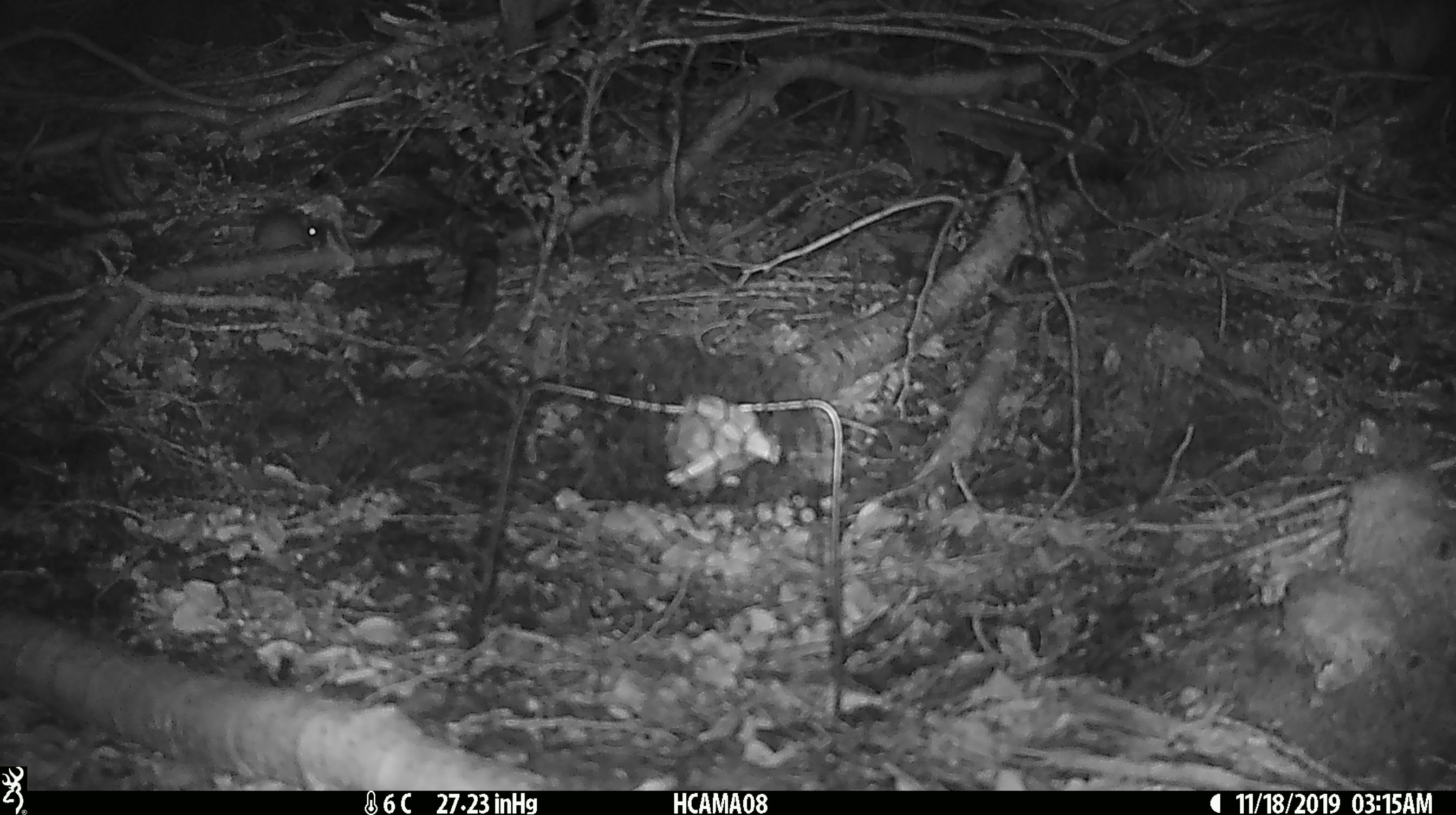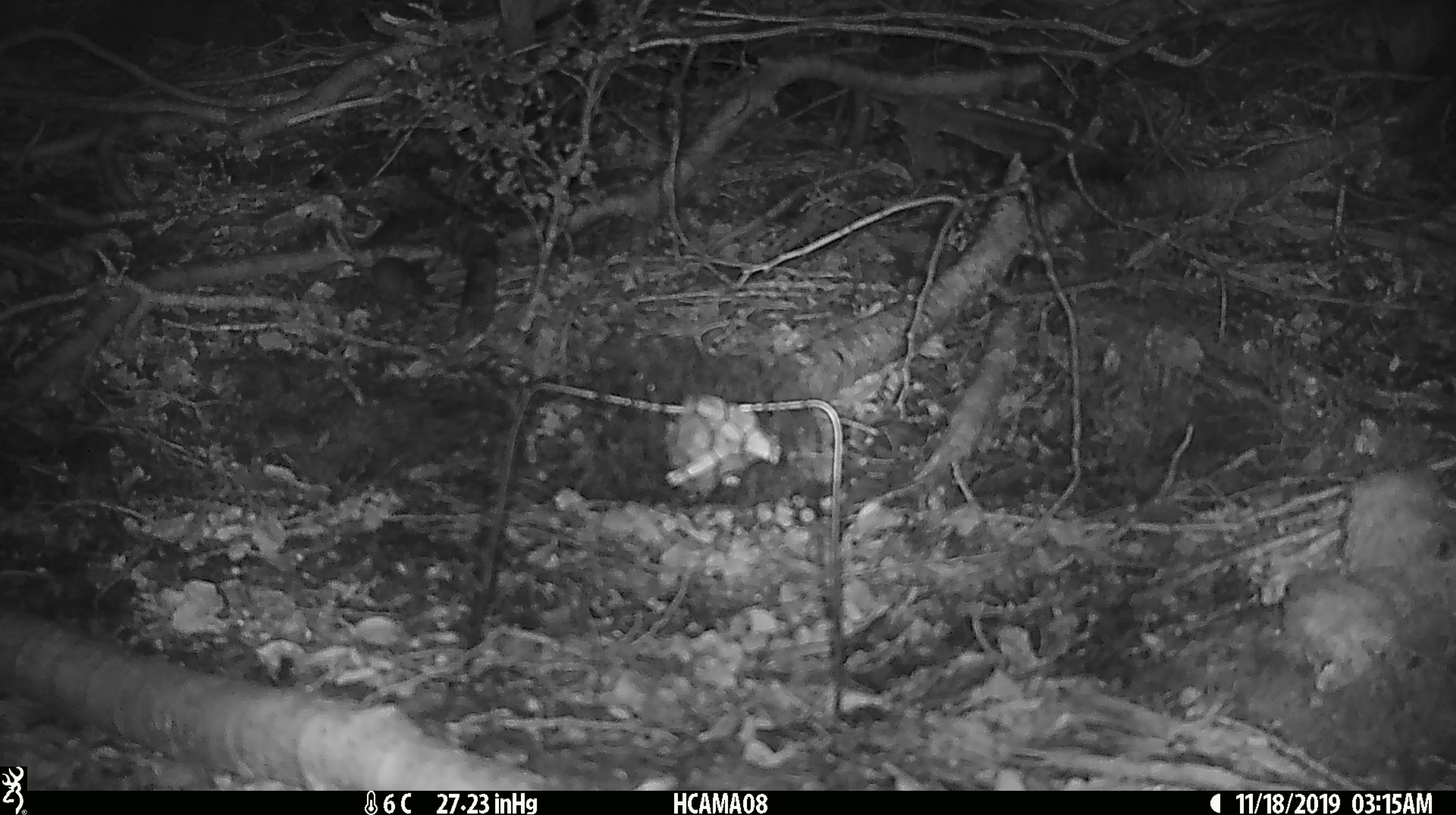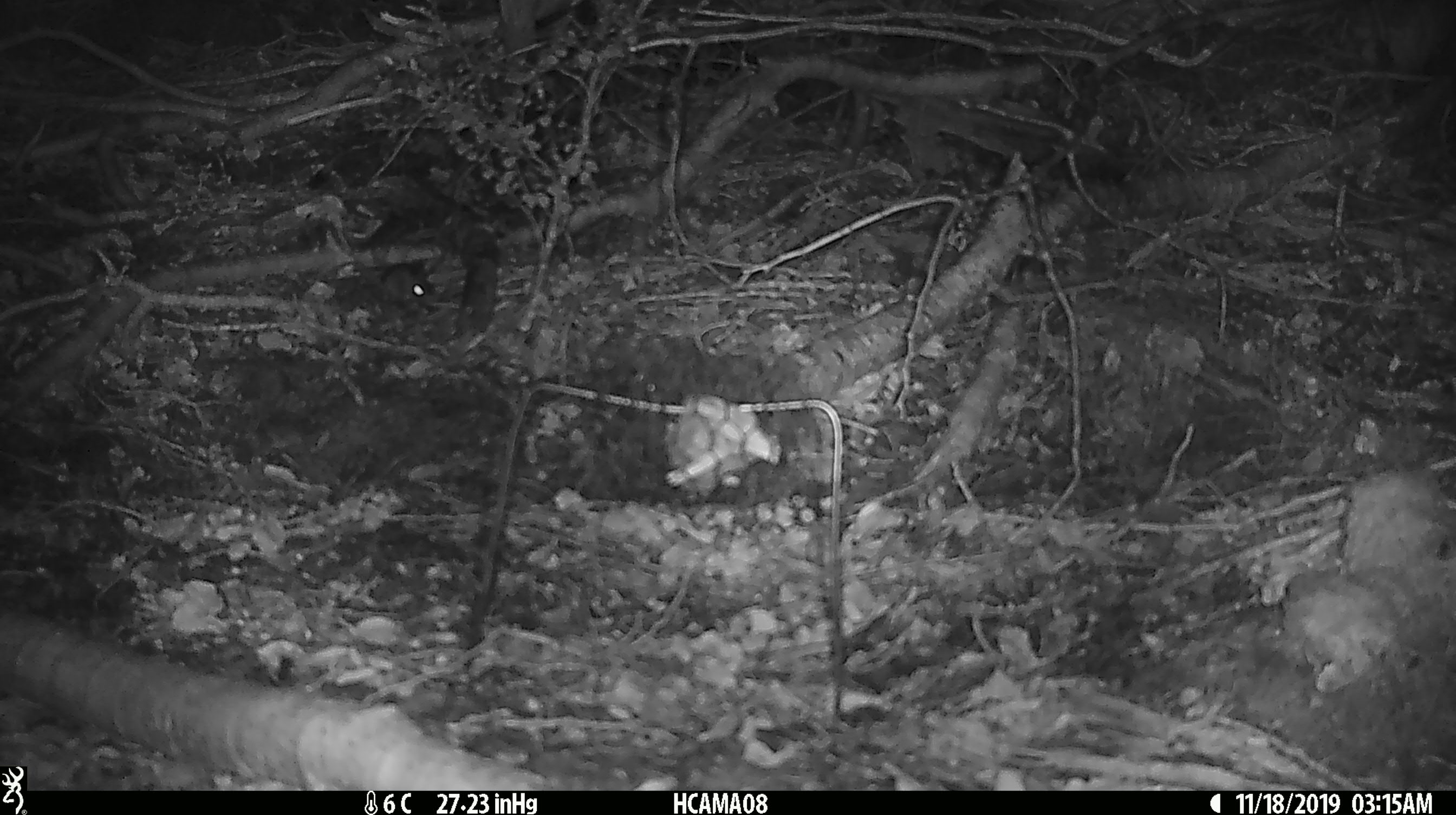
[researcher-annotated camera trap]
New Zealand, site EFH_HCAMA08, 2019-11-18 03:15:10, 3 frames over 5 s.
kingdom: Animalia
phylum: Chordata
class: Mammalia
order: Rodentia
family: Muridae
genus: Mus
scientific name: Mus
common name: mouse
Mouse (Mus).